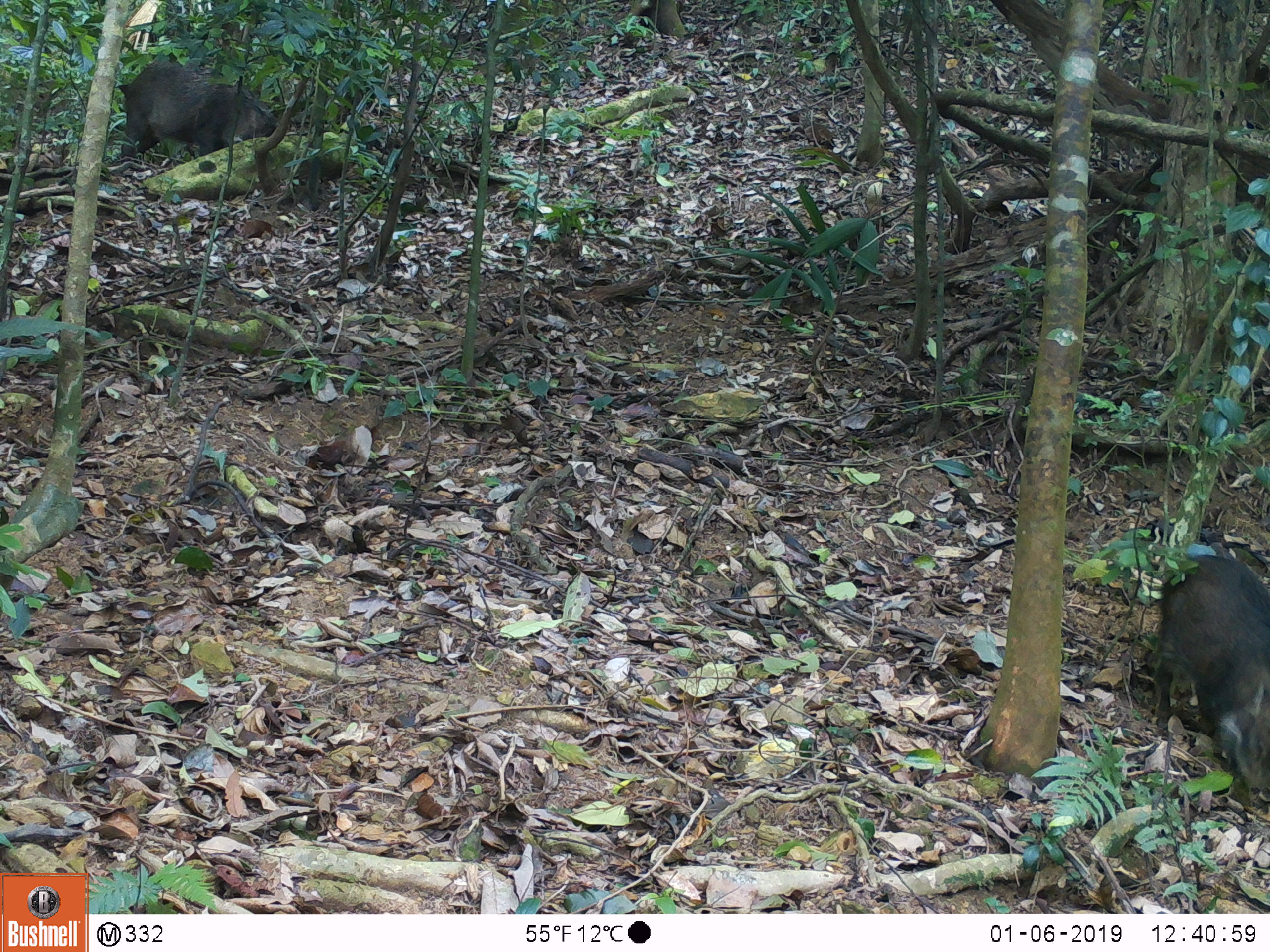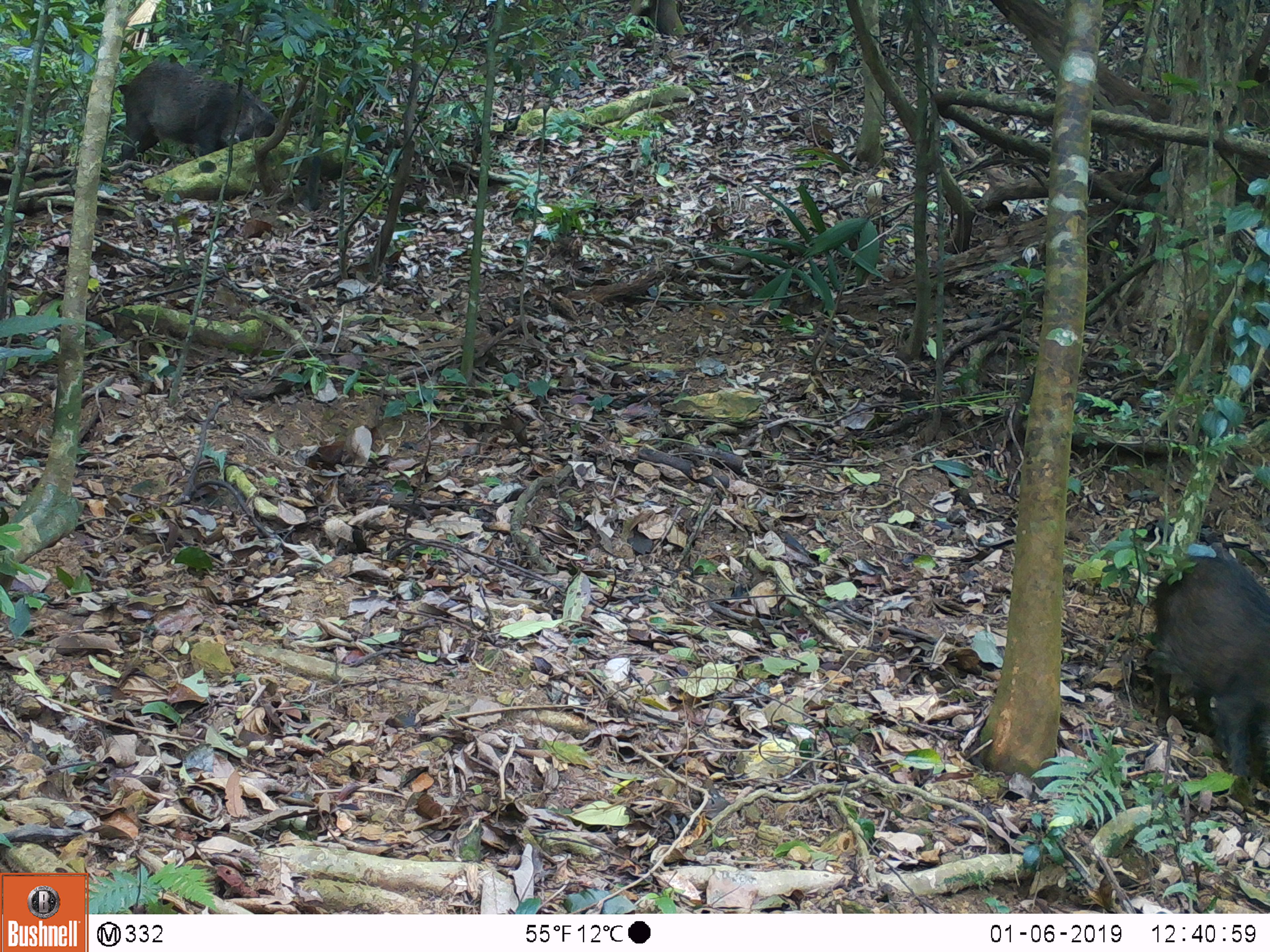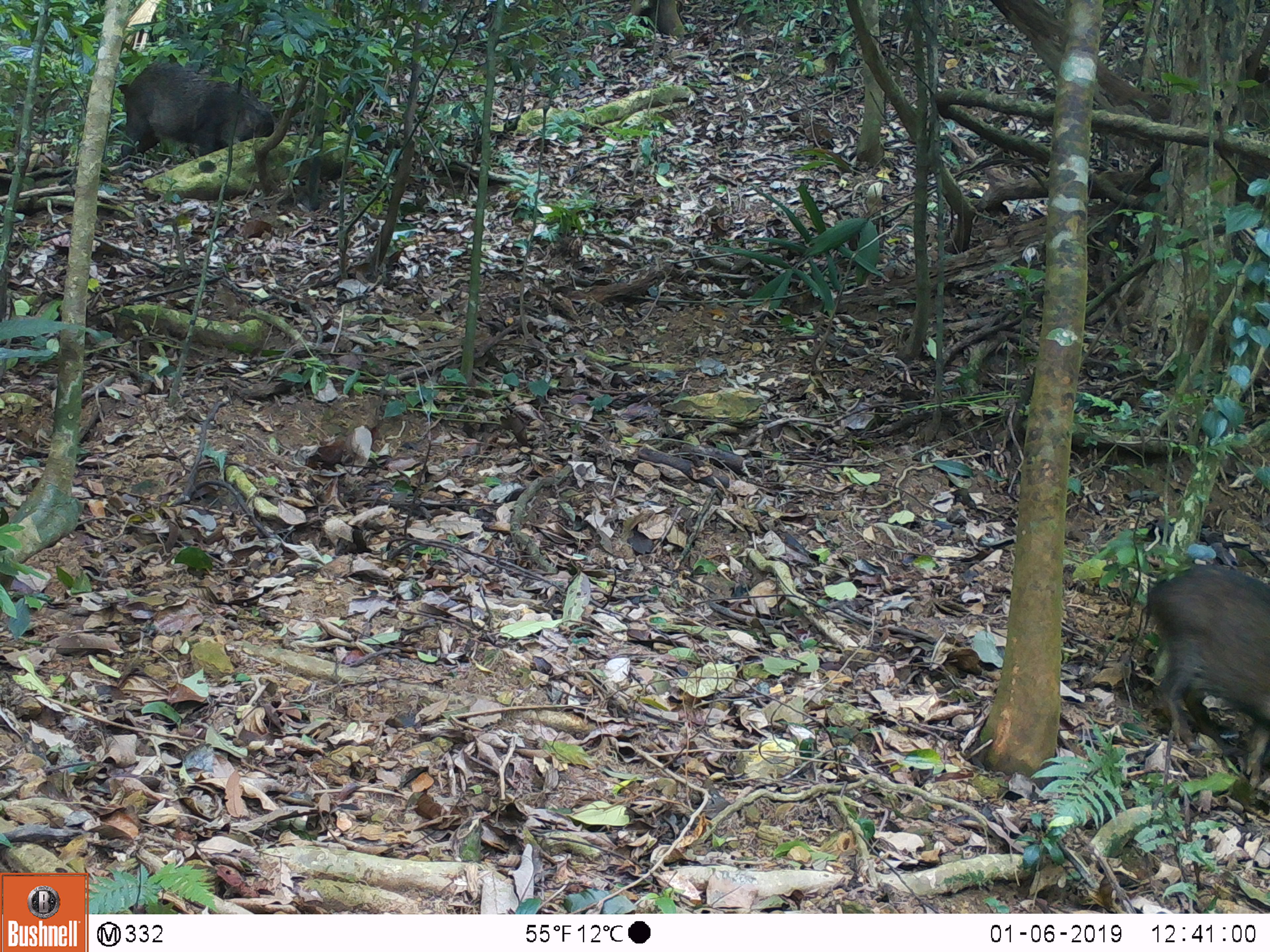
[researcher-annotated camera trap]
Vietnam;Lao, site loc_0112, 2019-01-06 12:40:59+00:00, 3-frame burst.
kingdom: Animalia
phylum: Chordata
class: Mammalia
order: Artiodactyla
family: Suidae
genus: Sus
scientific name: Sus scrofa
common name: eurasian wild pig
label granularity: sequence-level